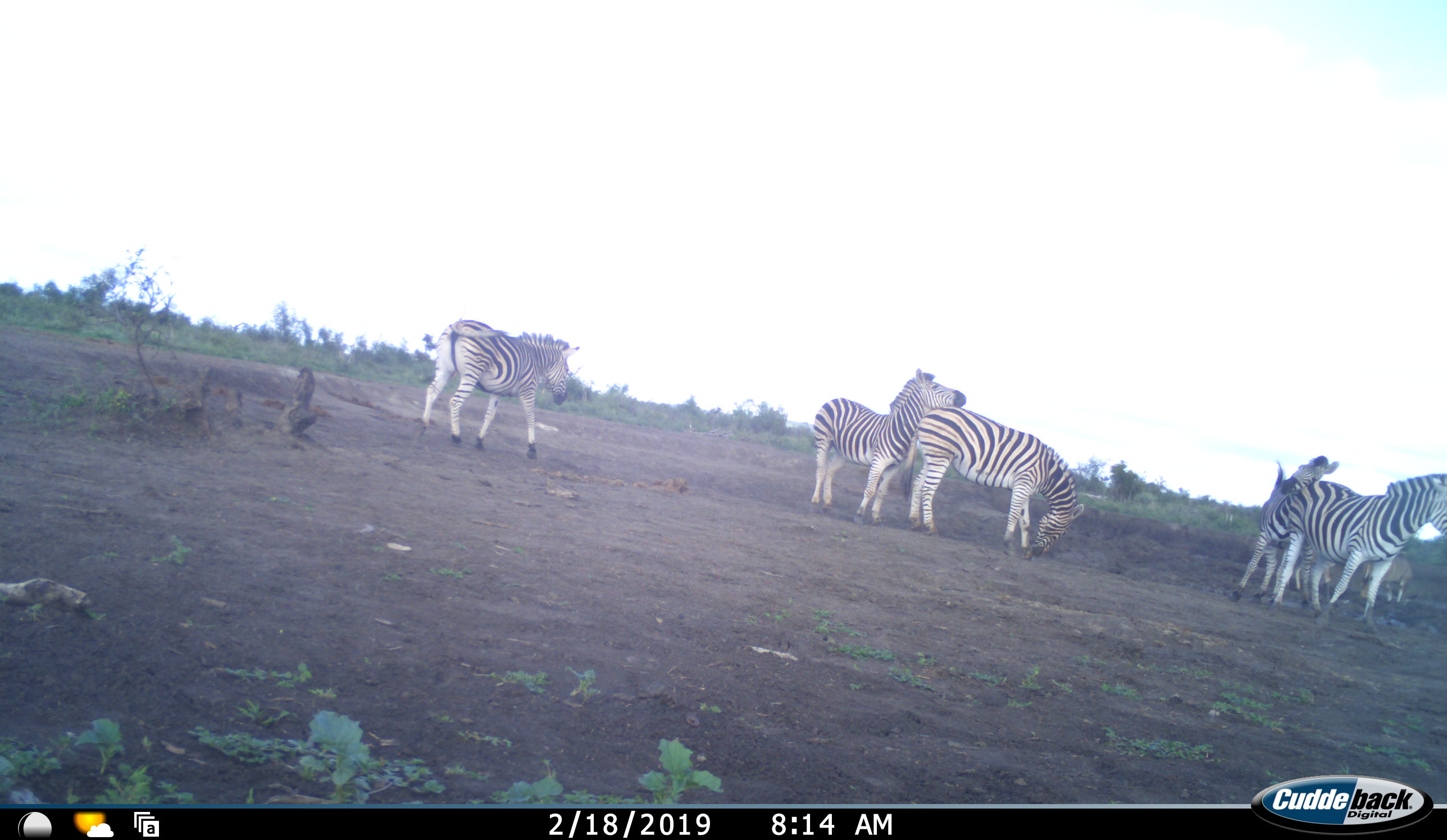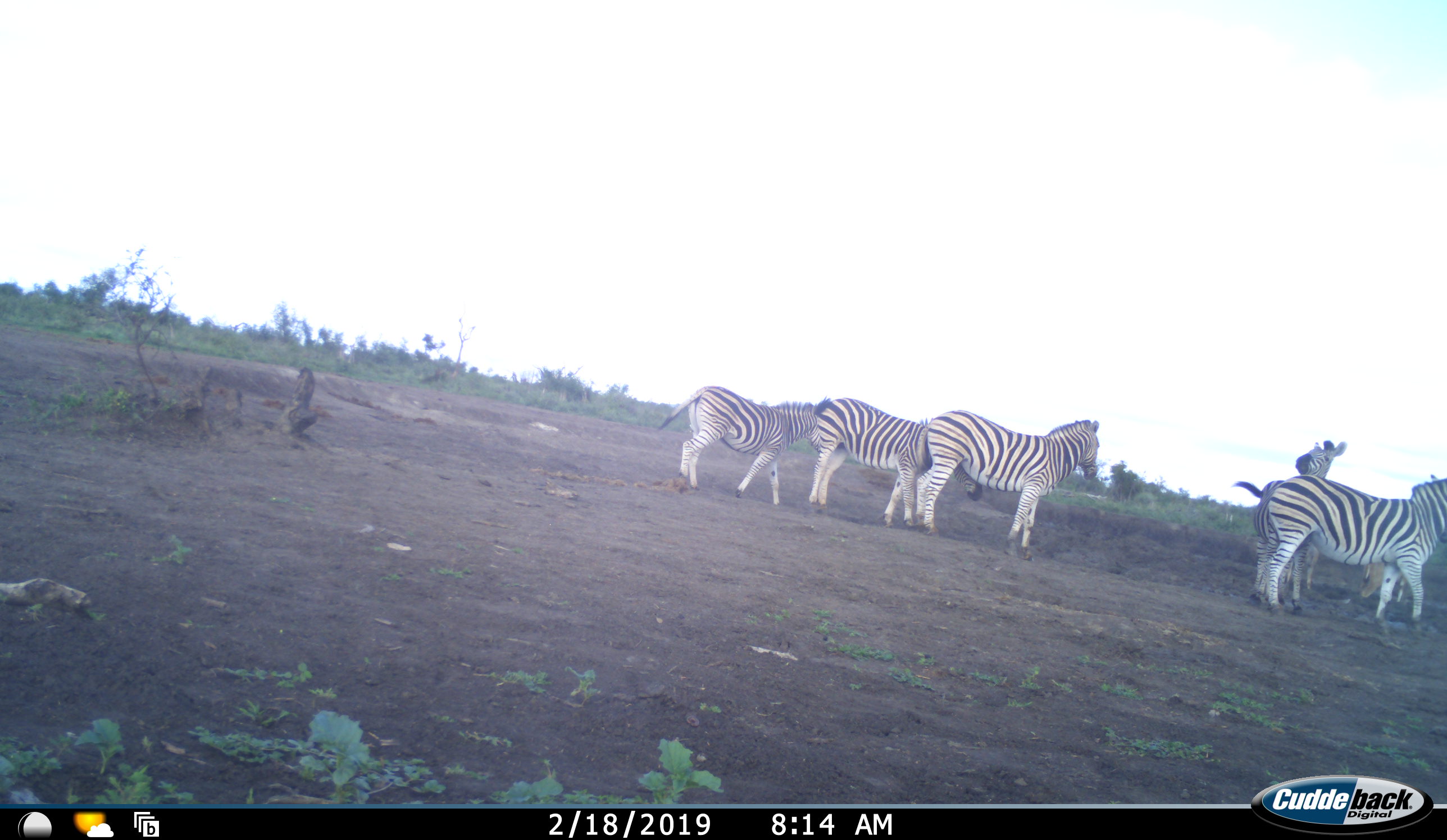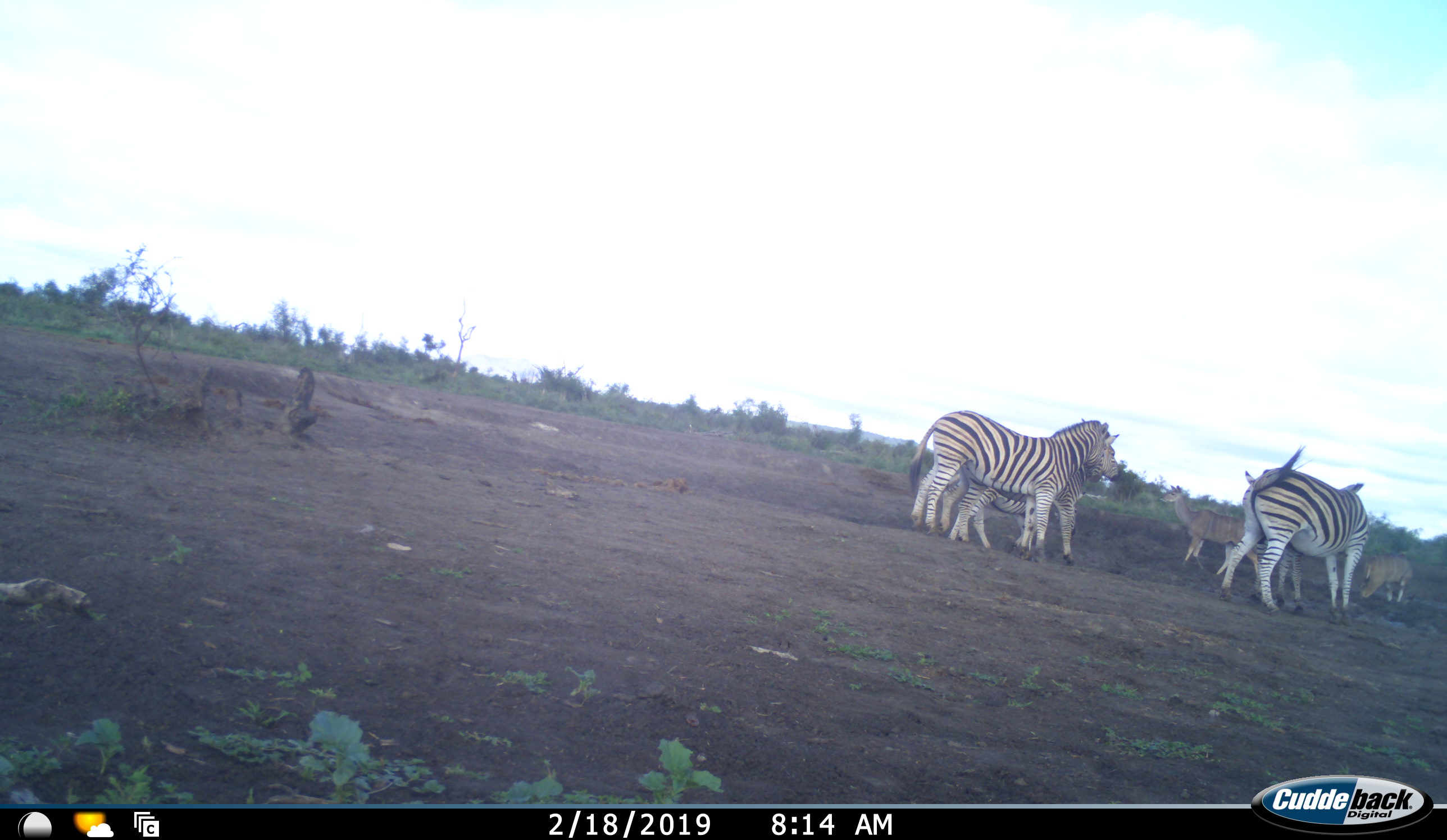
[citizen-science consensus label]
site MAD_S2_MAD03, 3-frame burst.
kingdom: Animalia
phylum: Chordata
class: Mammalia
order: Perissodactyla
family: Equidae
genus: Equus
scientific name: Equus quagga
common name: plains zebra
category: zebraplains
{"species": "zebraplains (plains zebra) (Equus quagga)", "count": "5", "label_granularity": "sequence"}